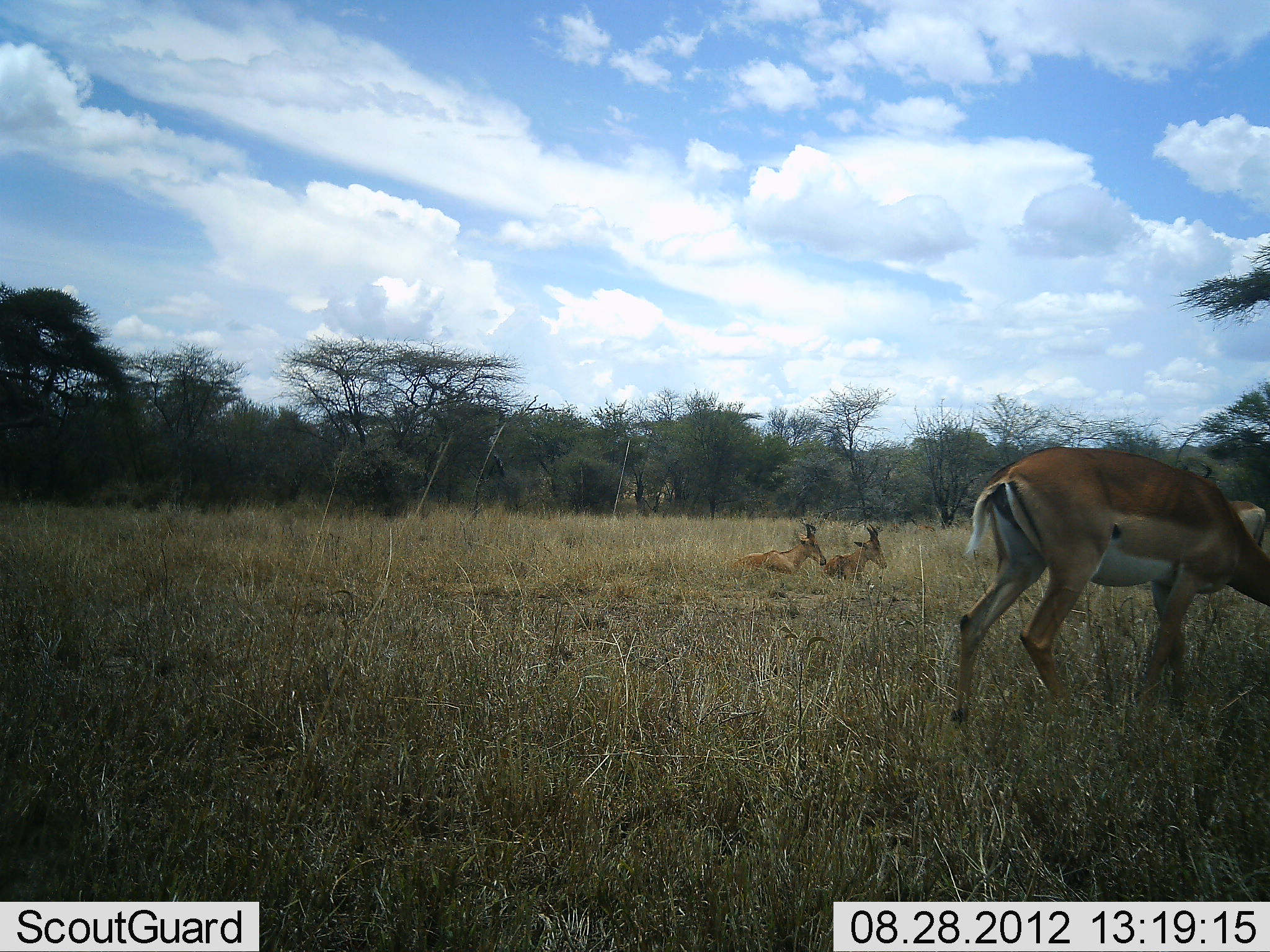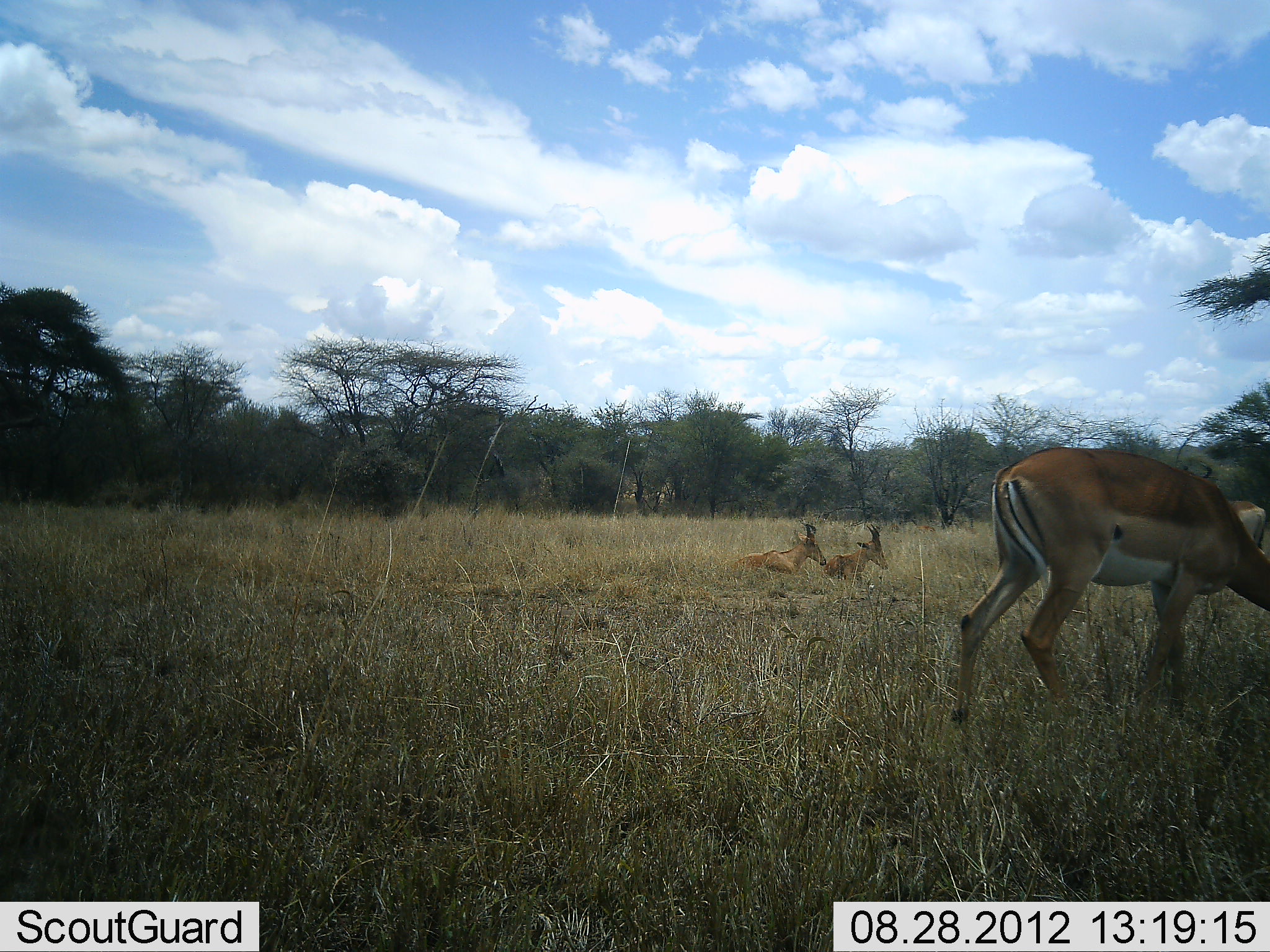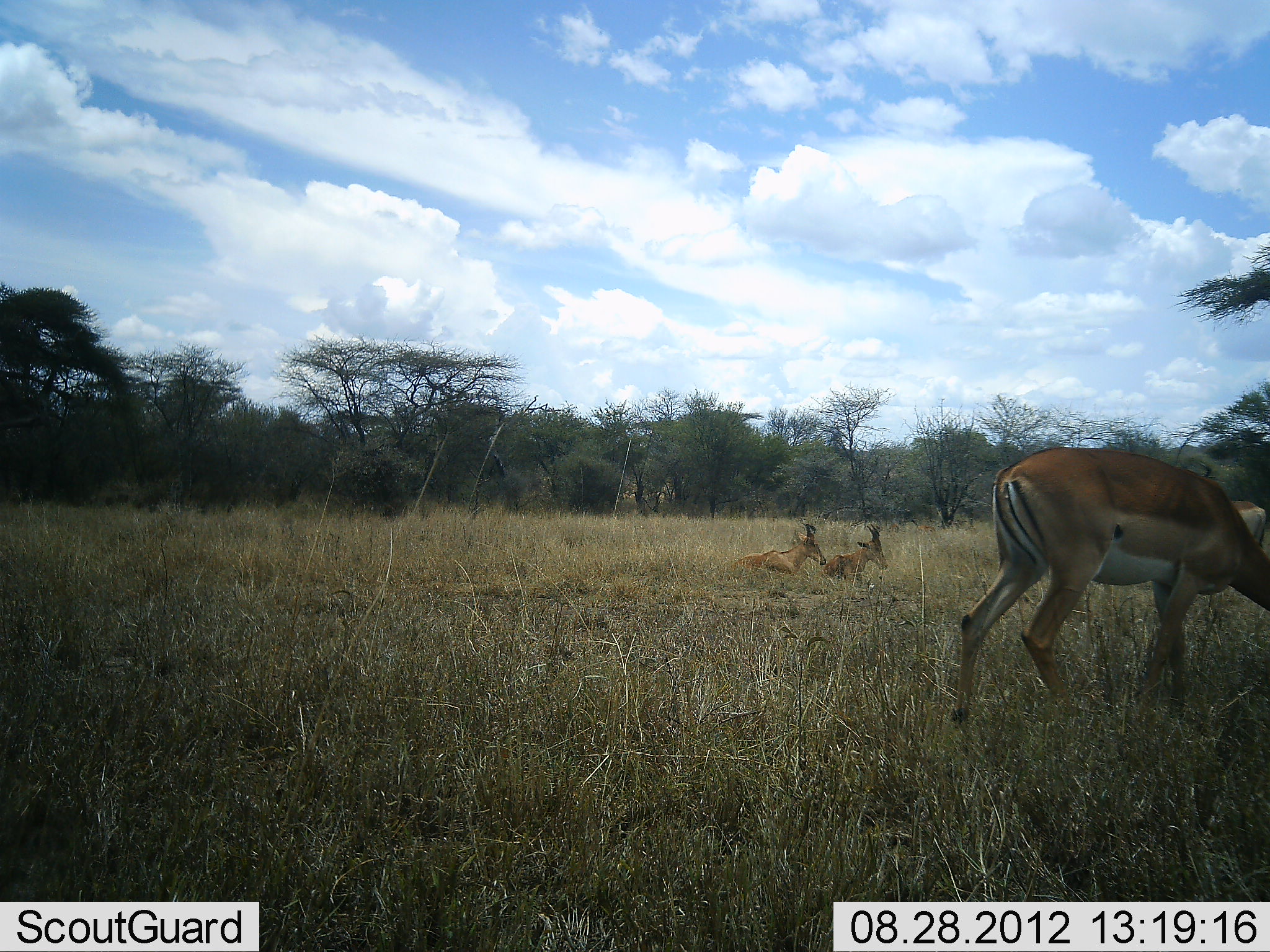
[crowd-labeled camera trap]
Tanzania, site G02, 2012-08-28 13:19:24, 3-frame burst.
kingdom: Animalia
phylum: Chordata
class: Mammalia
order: Artiodactyla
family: Bovidae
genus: Aepyceros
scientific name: Aepyceros melampus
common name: impala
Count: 3.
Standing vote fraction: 40%.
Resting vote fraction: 60%.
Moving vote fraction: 0%.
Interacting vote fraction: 0%.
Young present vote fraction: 0%.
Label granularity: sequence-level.